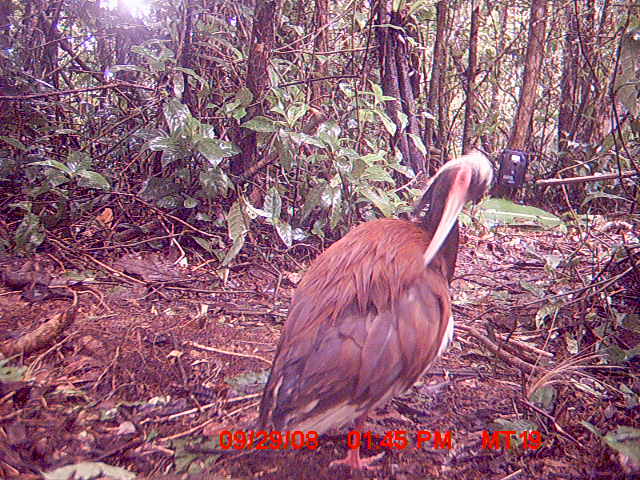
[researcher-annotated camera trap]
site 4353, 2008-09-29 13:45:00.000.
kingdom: Animalia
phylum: Chordata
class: Aves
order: Pelecaniformes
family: Threskiornithidae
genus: Lophotibis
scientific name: Lophotibis cristata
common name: madagascan ibis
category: lophotibis cristataa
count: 1